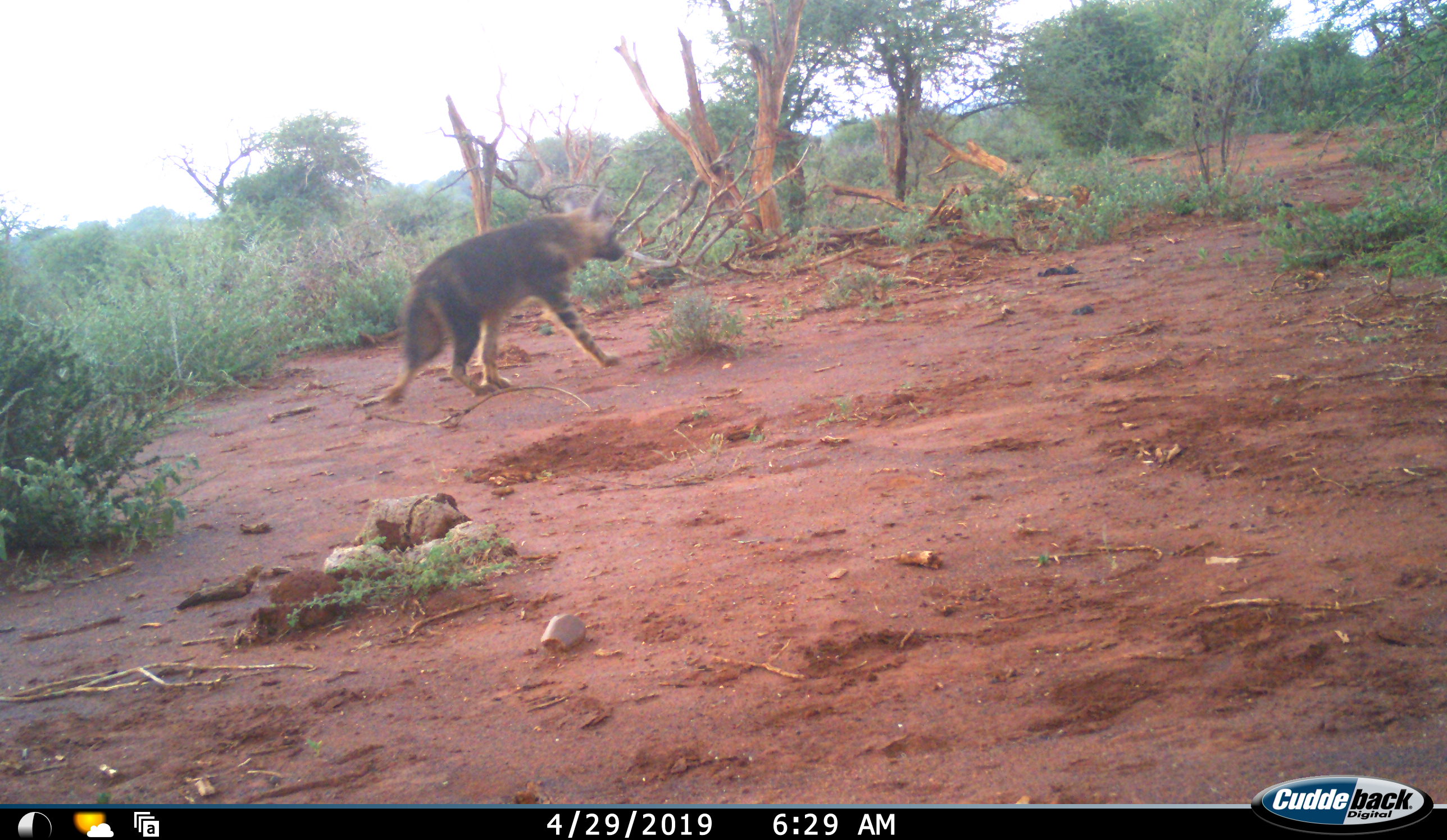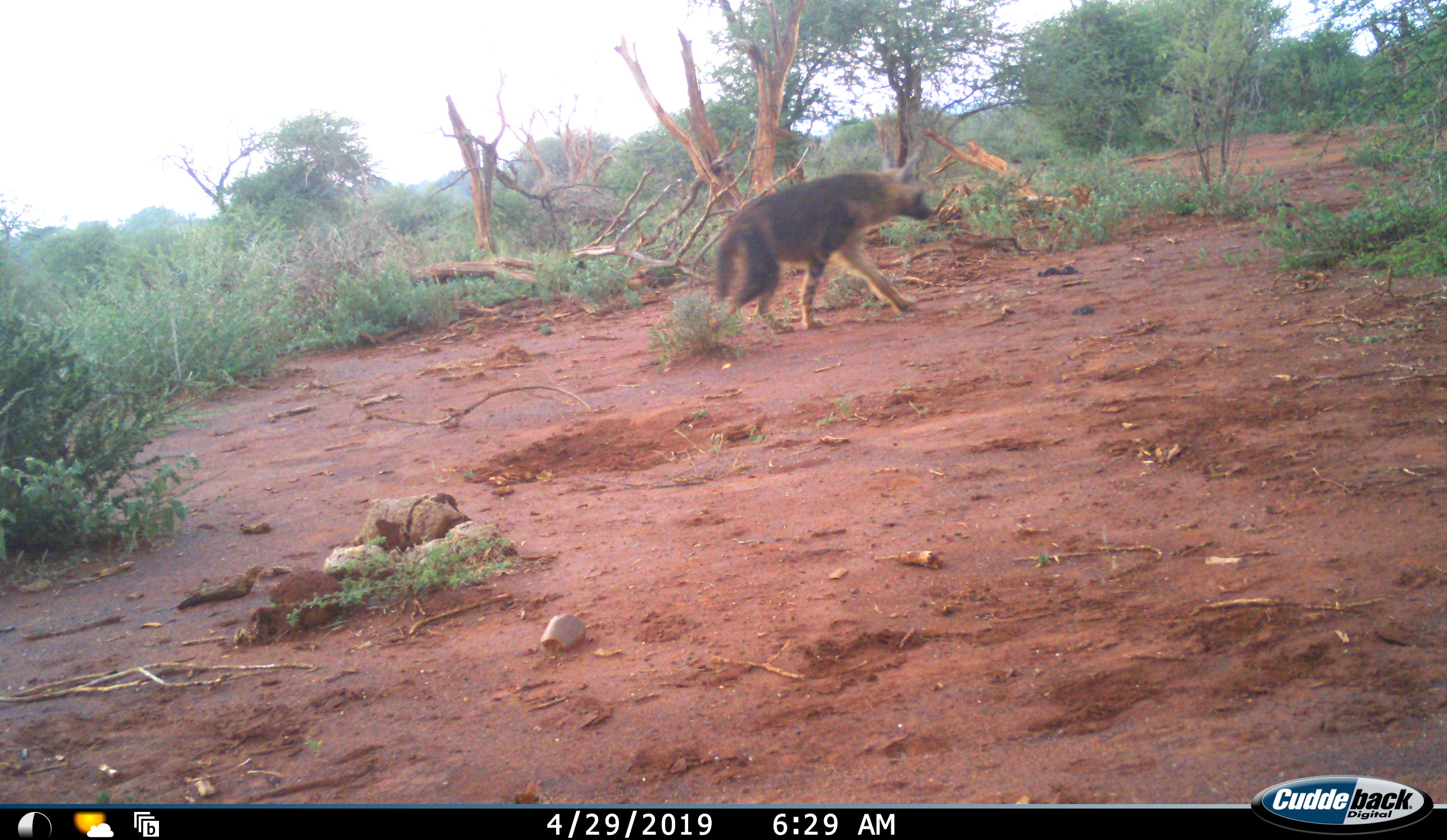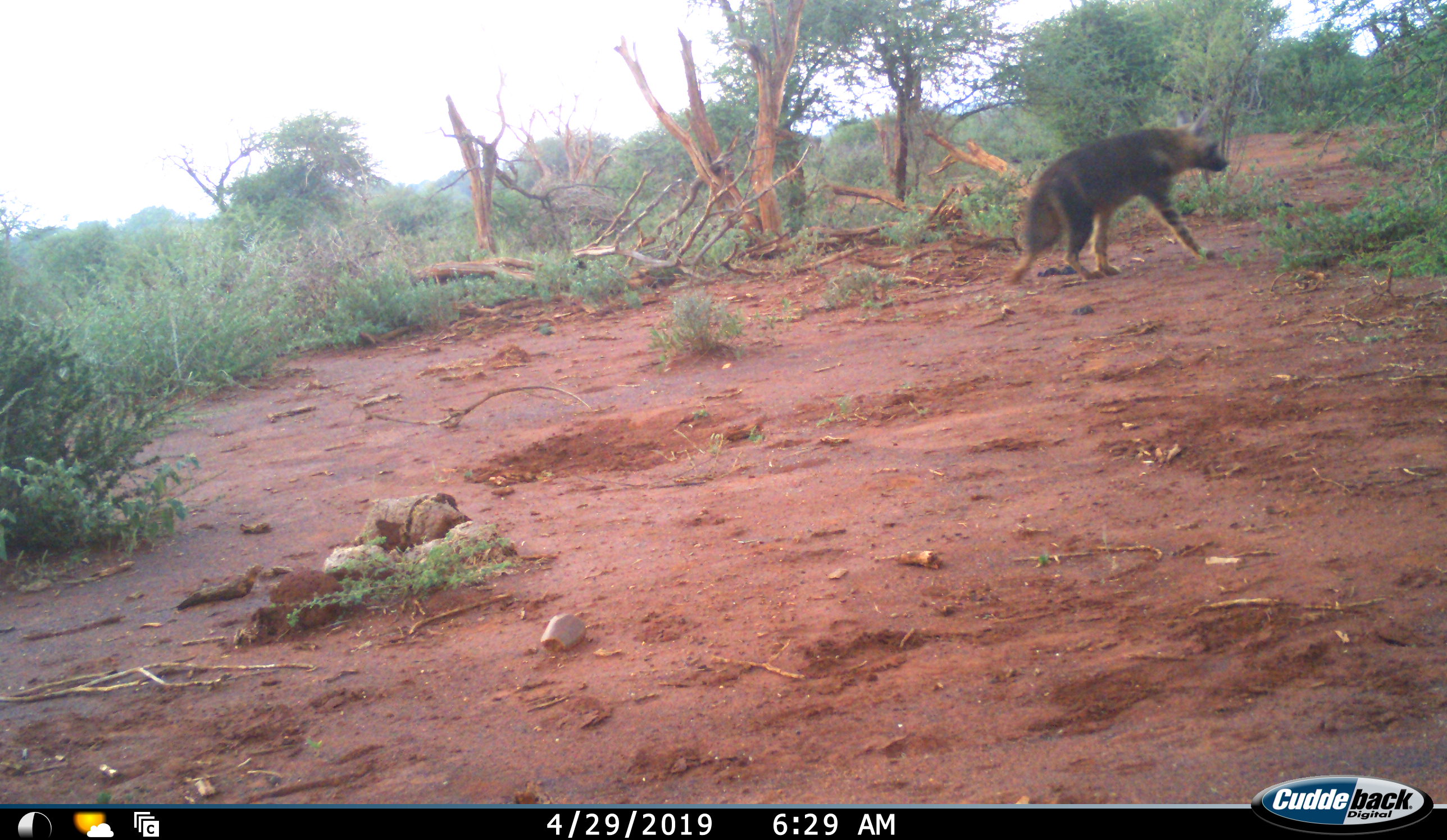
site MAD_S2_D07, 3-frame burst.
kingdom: Animalia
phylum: Chordata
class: Mammalia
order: Carnivora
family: Hyaenidae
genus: Parahyaena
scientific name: Parahyaena brunnea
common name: brown hyena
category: hyenabrown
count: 1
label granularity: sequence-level